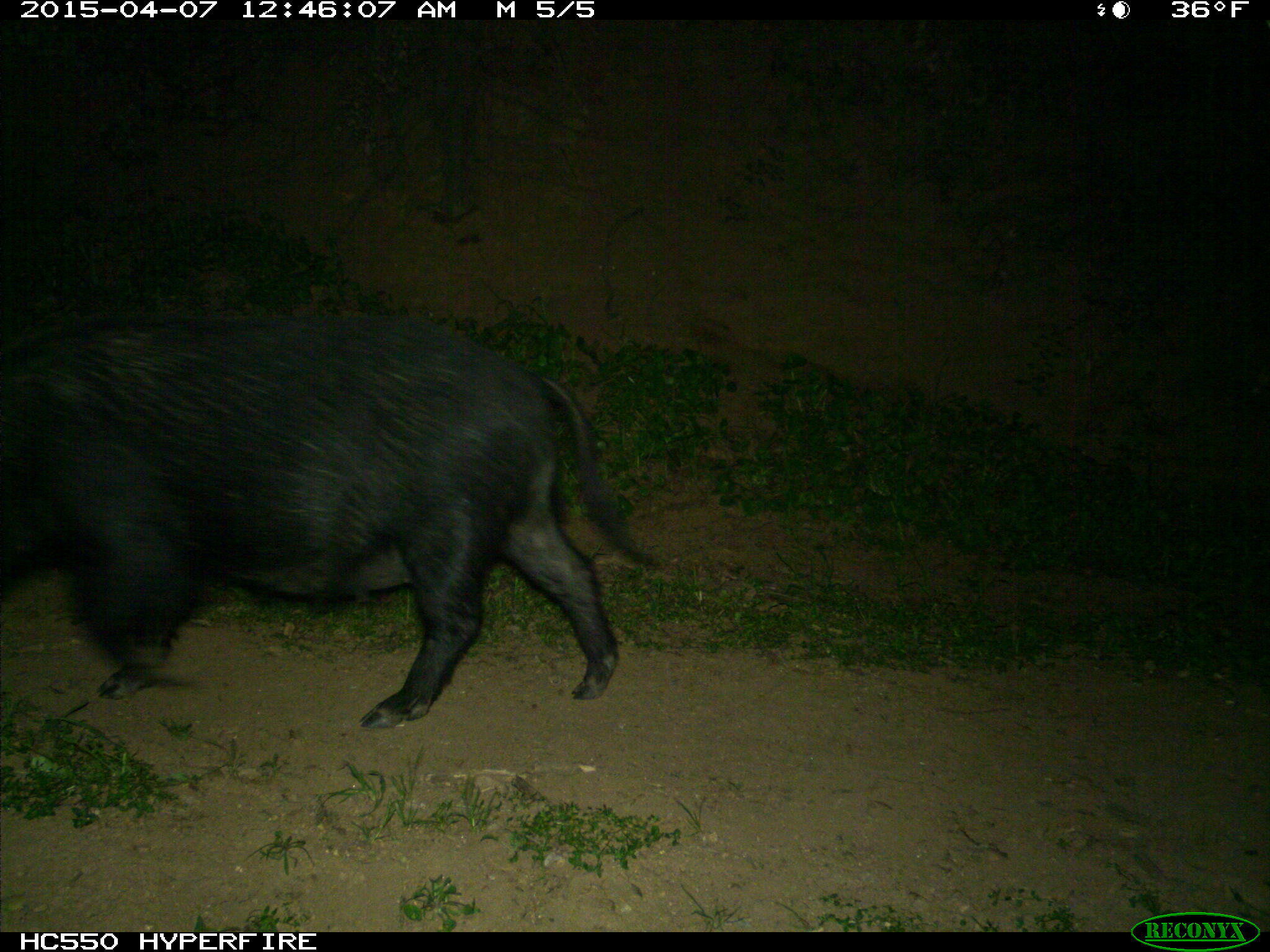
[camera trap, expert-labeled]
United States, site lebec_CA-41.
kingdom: Animalia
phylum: Chordata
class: Mammalia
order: Artiodactyla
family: Suidae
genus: Sus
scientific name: Sus scrofa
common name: wild boar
Sus scrofa (wild boar).